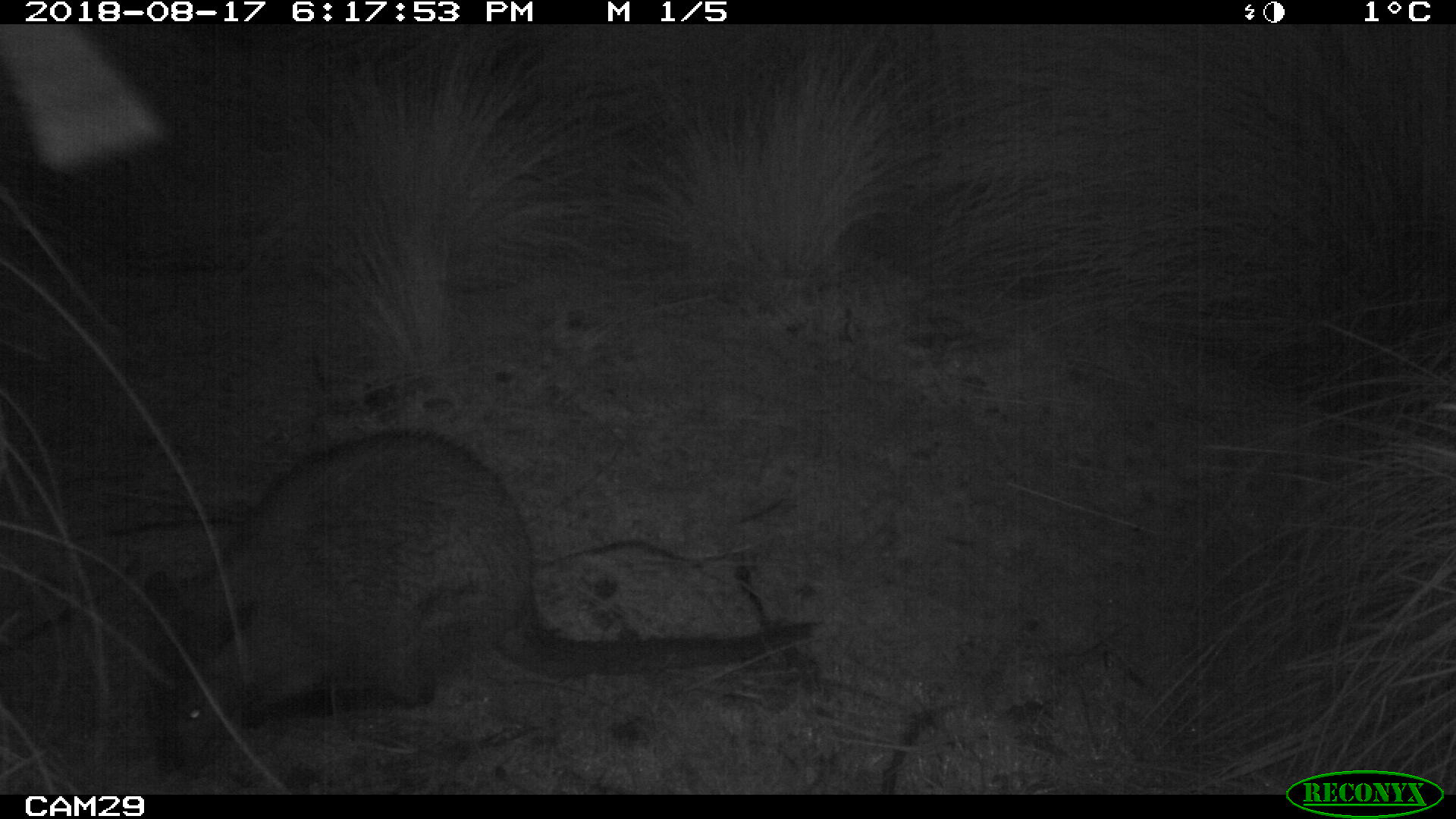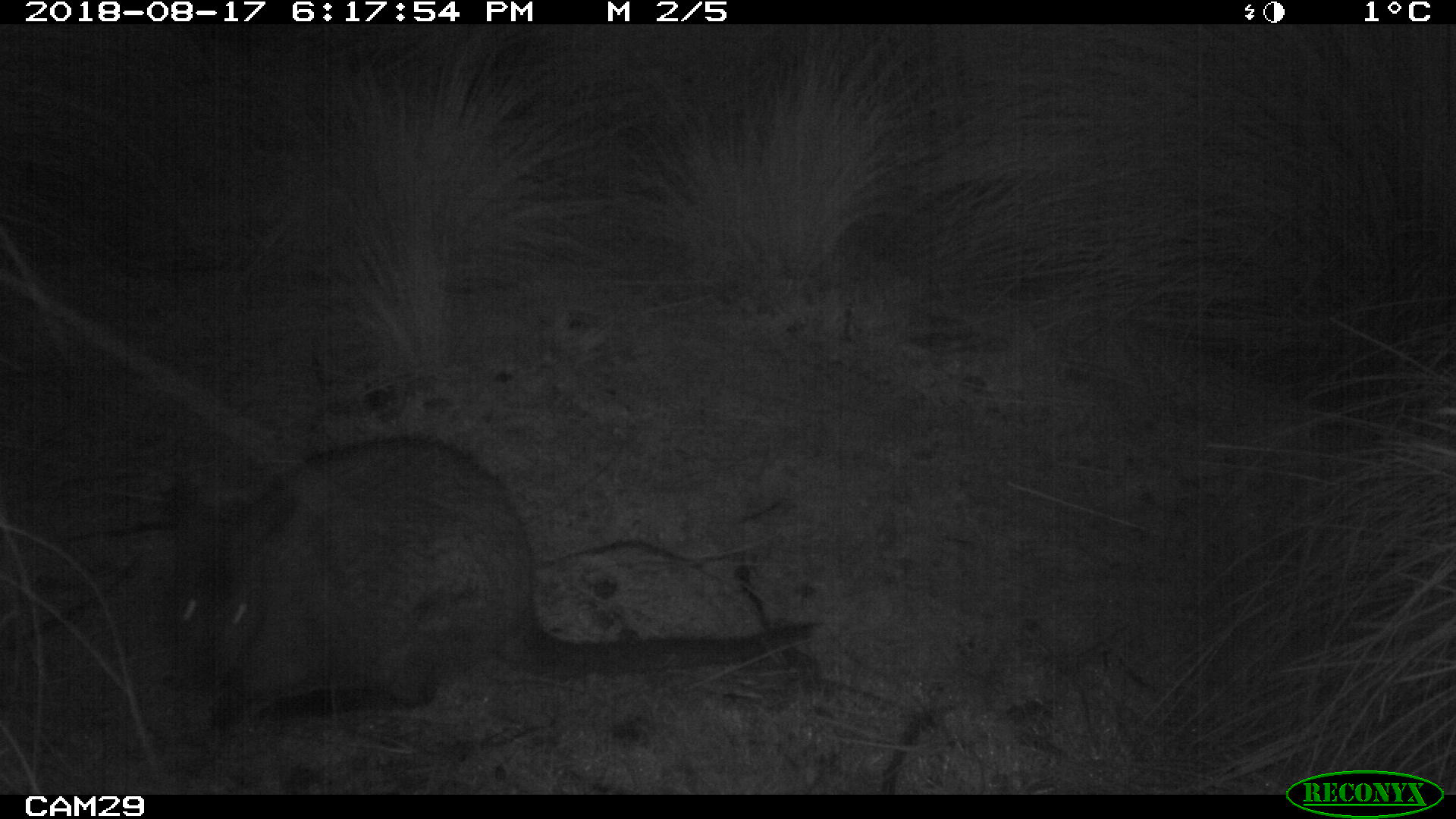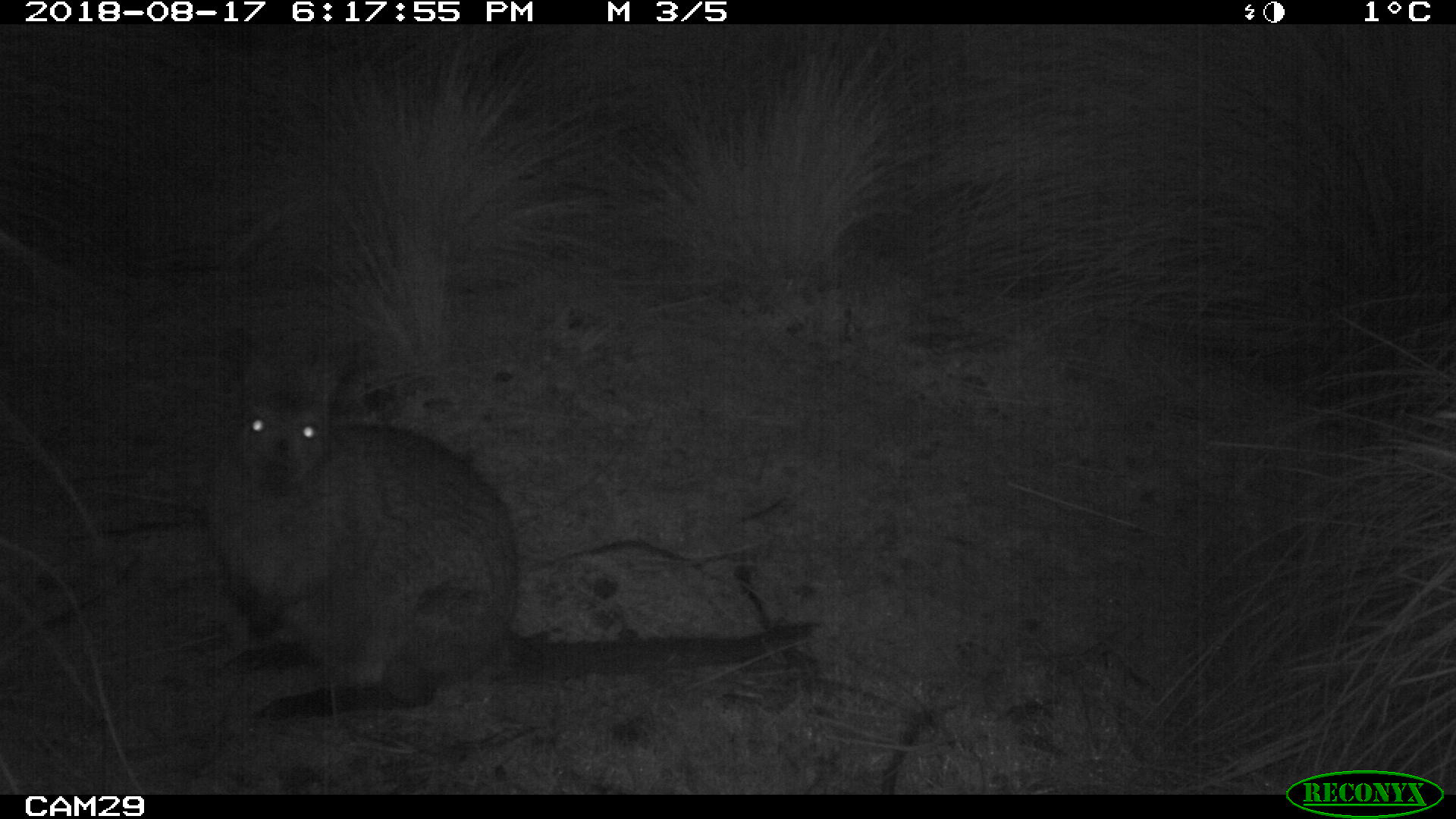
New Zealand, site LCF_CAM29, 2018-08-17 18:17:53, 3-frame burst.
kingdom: Animalia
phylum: Chordata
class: Mammalia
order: Diprotodontia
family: Macropodidae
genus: Notamacropus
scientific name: Notamacropus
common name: wallaby